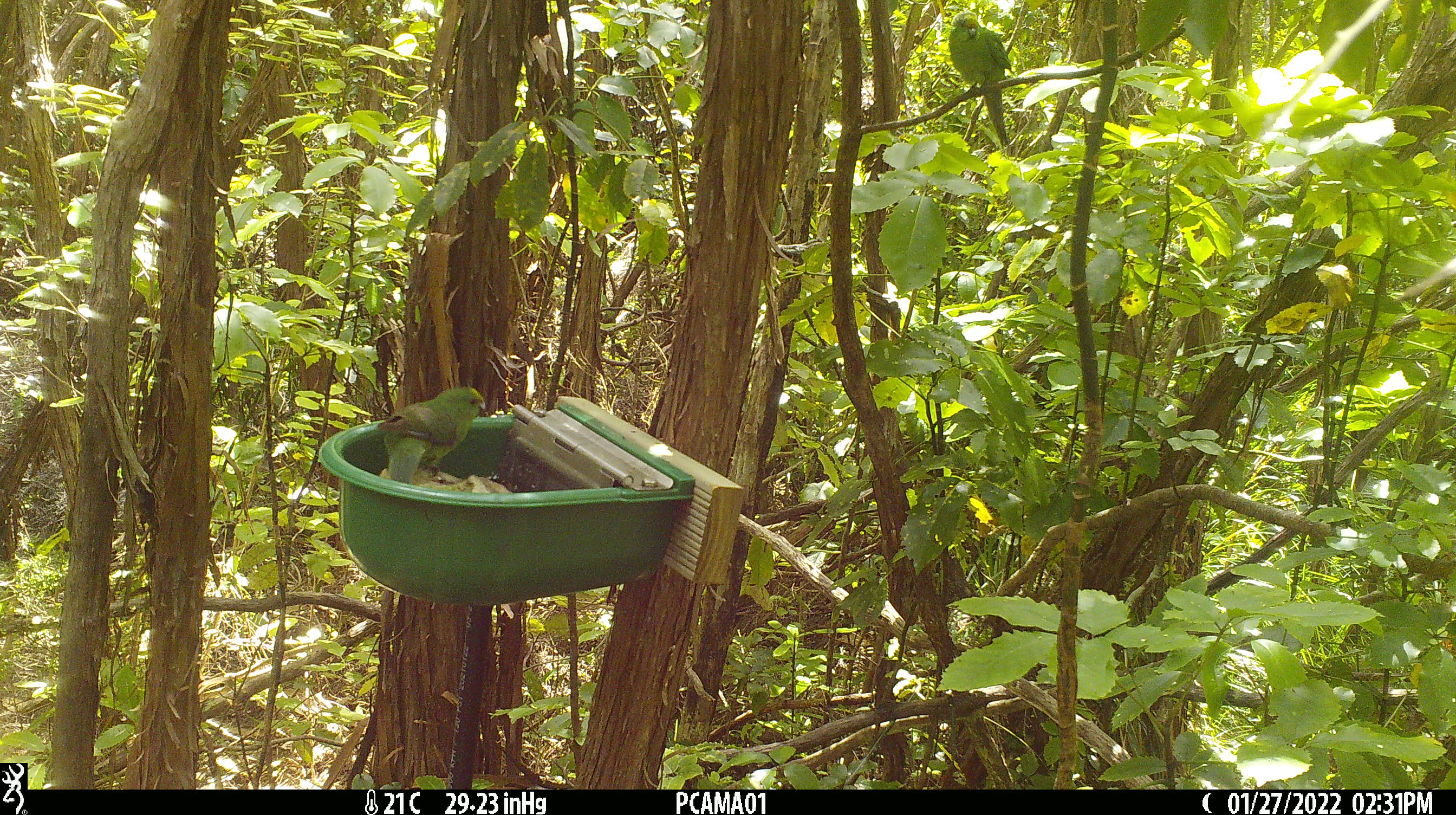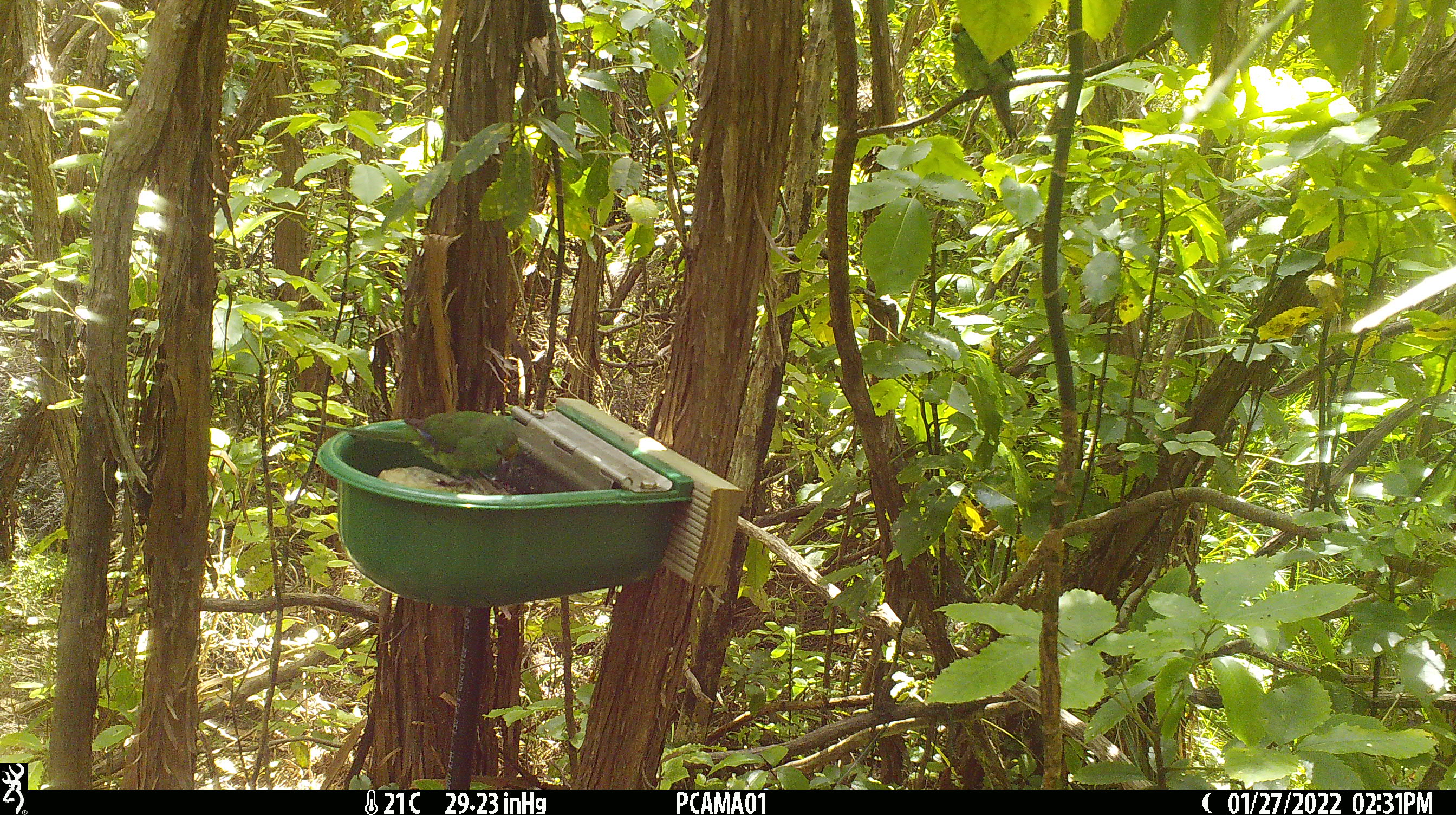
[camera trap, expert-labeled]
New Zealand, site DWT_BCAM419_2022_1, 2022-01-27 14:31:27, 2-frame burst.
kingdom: Animalia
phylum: Chordata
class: Aves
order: Psittaciformes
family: Psittaculidae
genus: Cyanoramphus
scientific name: Cyanoramphus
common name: parakeet